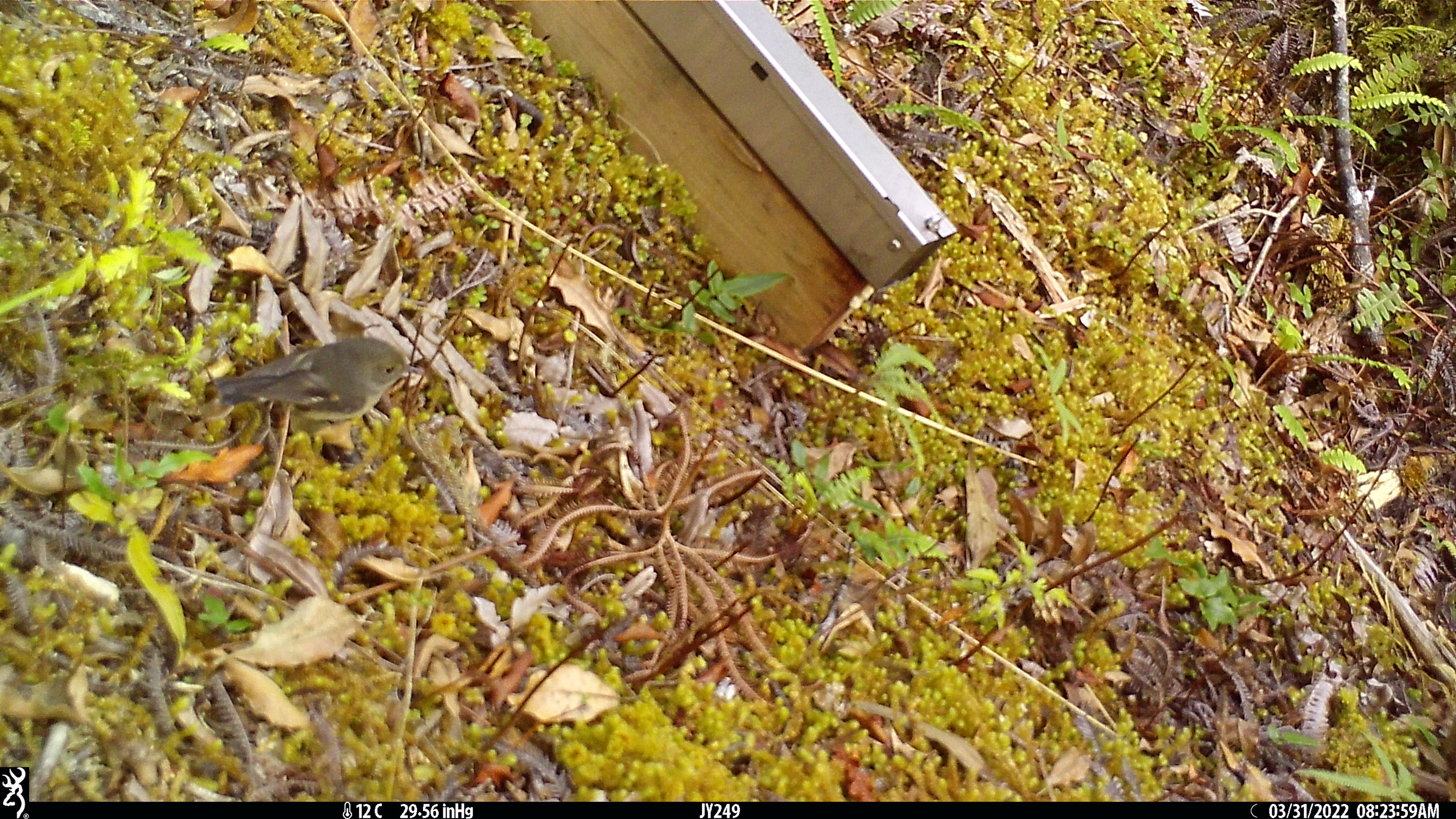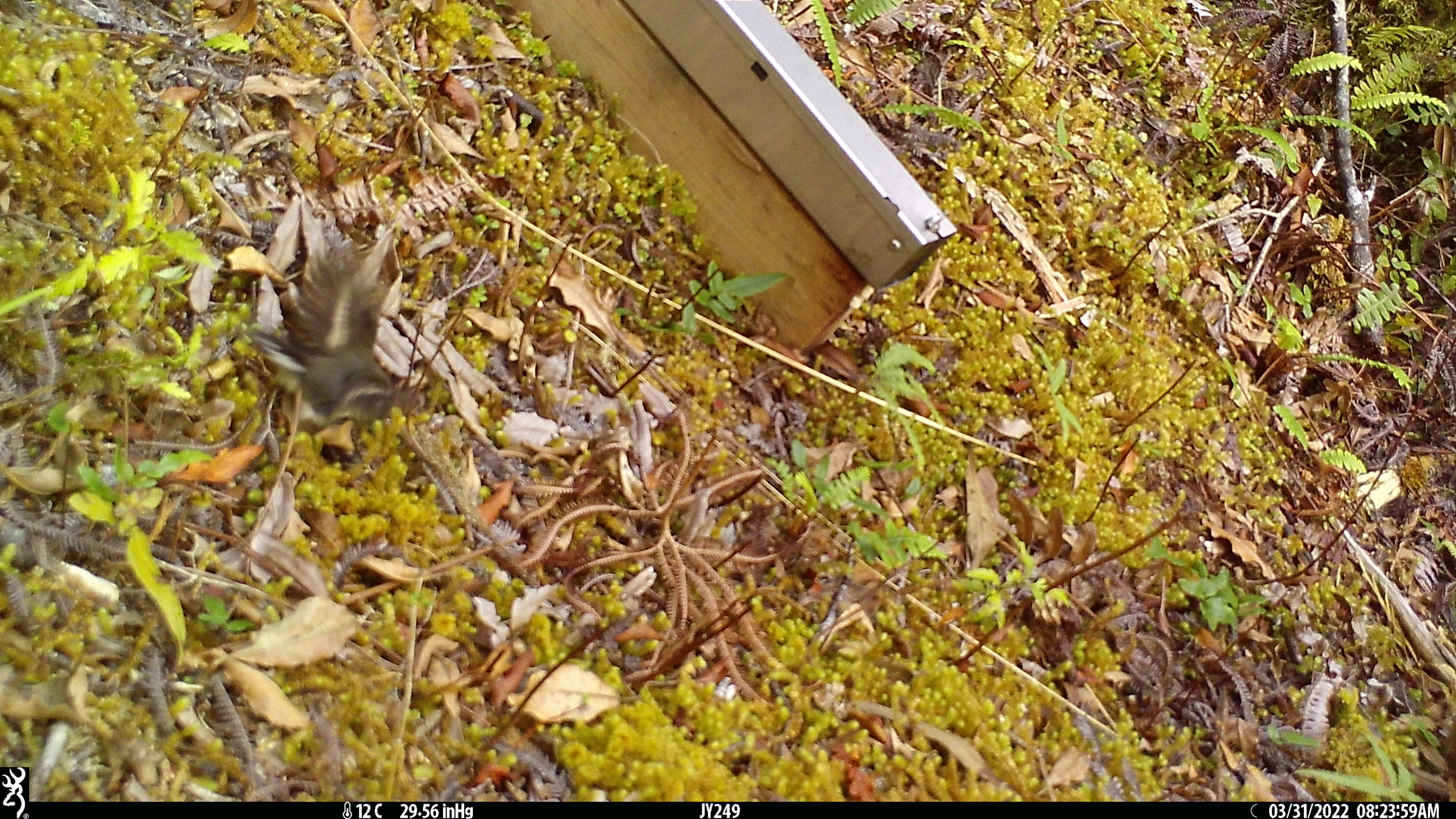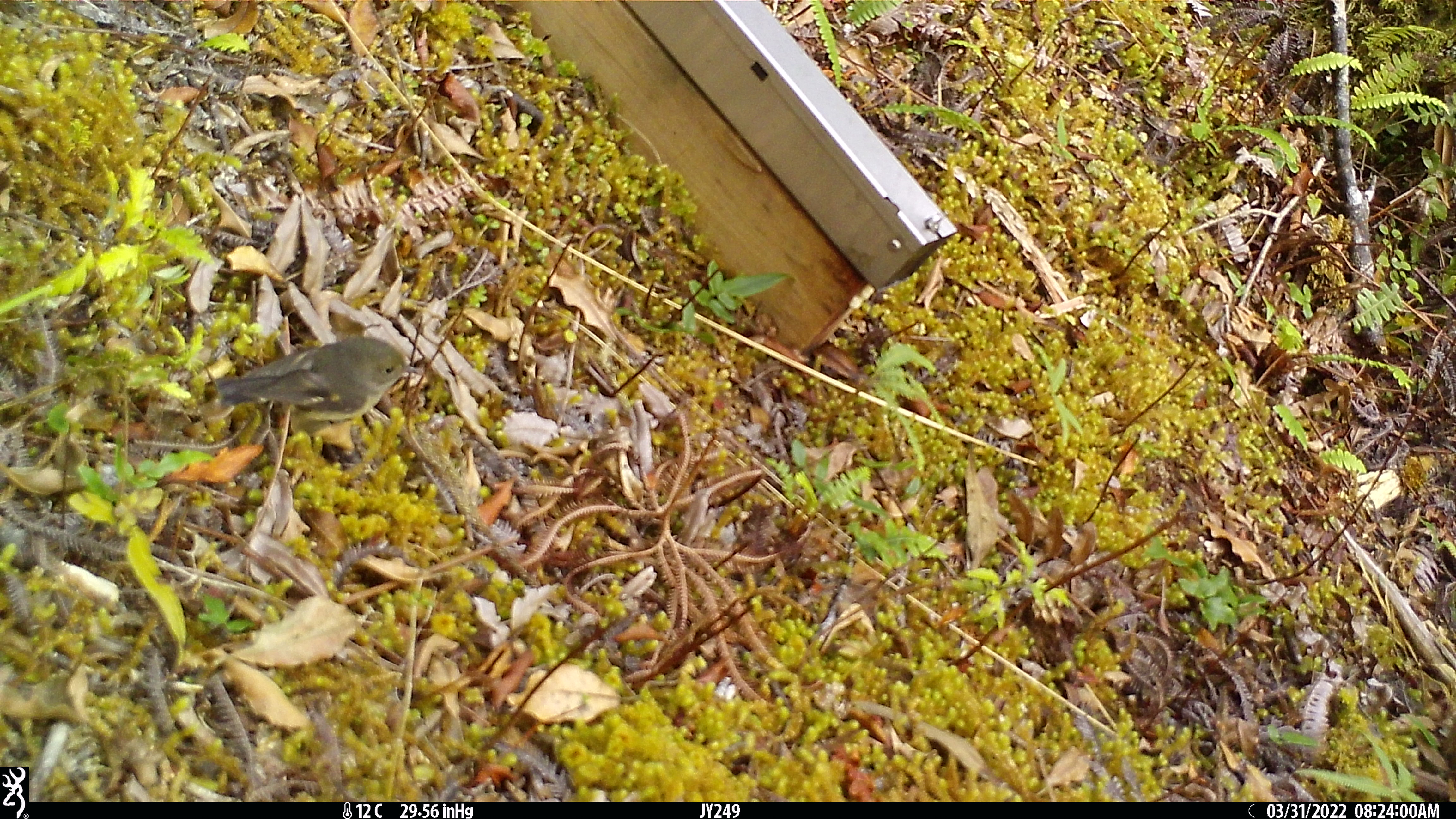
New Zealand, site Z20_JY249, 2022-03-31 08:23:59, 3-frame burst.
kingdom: Animalia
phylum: Chordata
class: Aves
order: Passeriformes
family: Petroicidae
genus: Petroica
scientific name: Petroica macrocephala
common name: tomtit